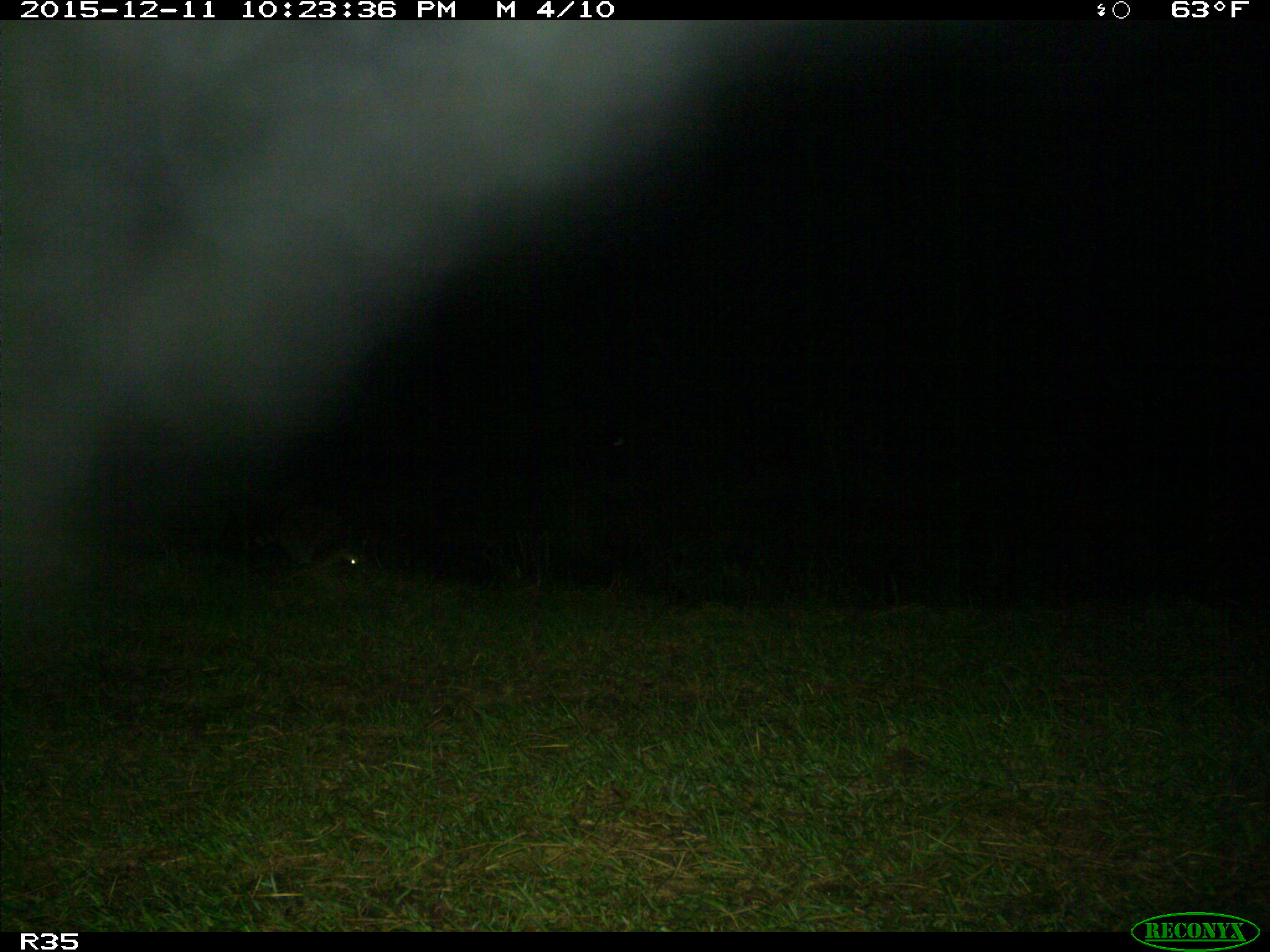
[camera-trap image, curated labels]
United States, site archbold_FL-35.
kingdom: Animalia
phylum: Chordata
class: Mammalia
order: Carnivora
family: Procyonidae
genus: Procyon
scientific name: Procyon lotor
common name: common raccoon